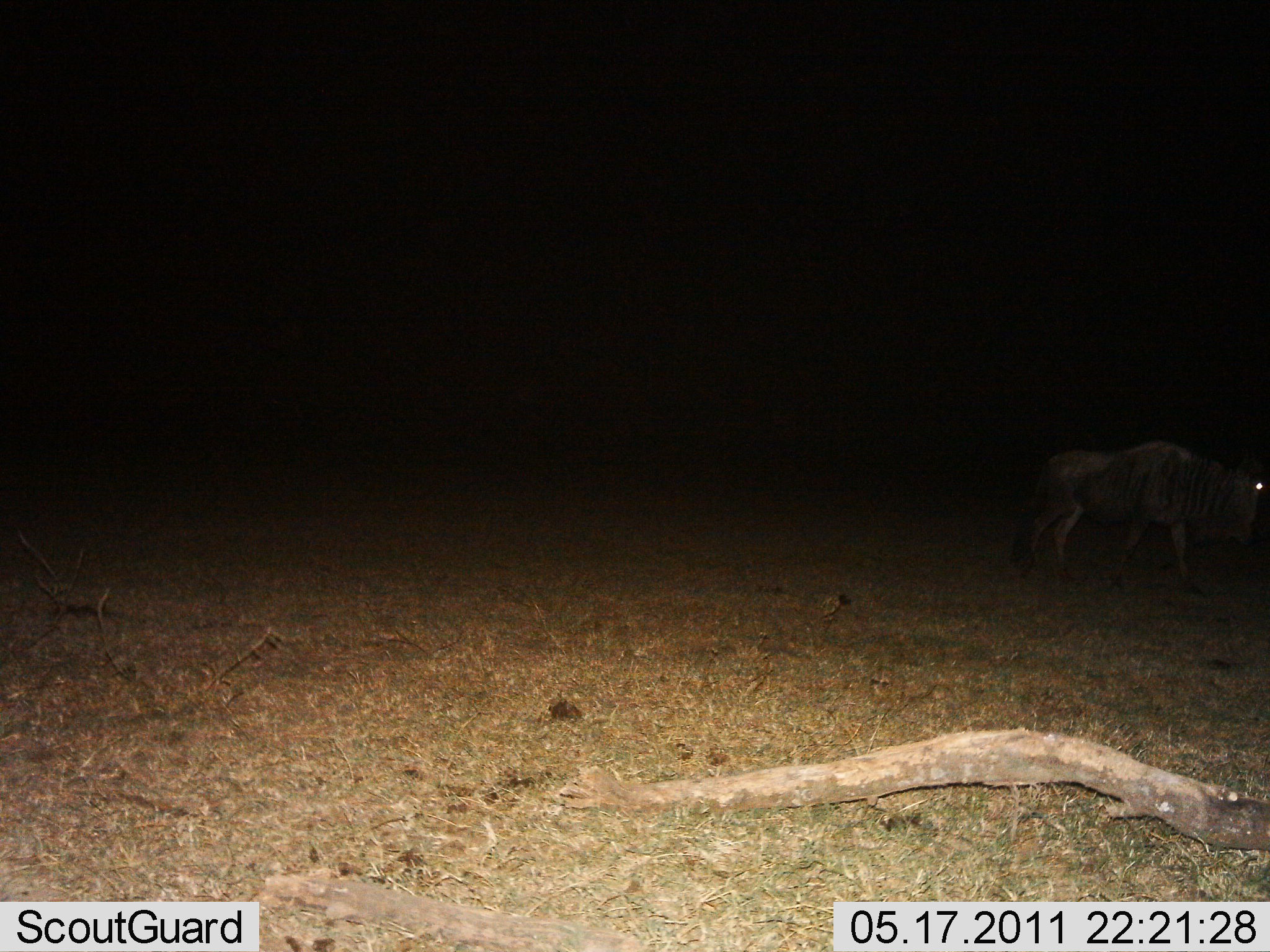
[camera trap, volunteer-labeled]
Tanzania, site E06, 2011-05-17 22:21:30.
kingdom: Animalia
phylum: Chordata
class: Mammalia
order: Artiodactyla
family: Bovidae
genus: Connochaetes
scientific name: Connochaetes taurinus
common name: blue wildebeest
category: wildebeest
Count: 1.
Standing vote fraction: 17%.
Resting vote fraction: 0%.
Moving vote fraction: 83%.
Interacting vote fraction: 0%.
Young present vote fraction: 0%.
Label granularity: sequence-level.